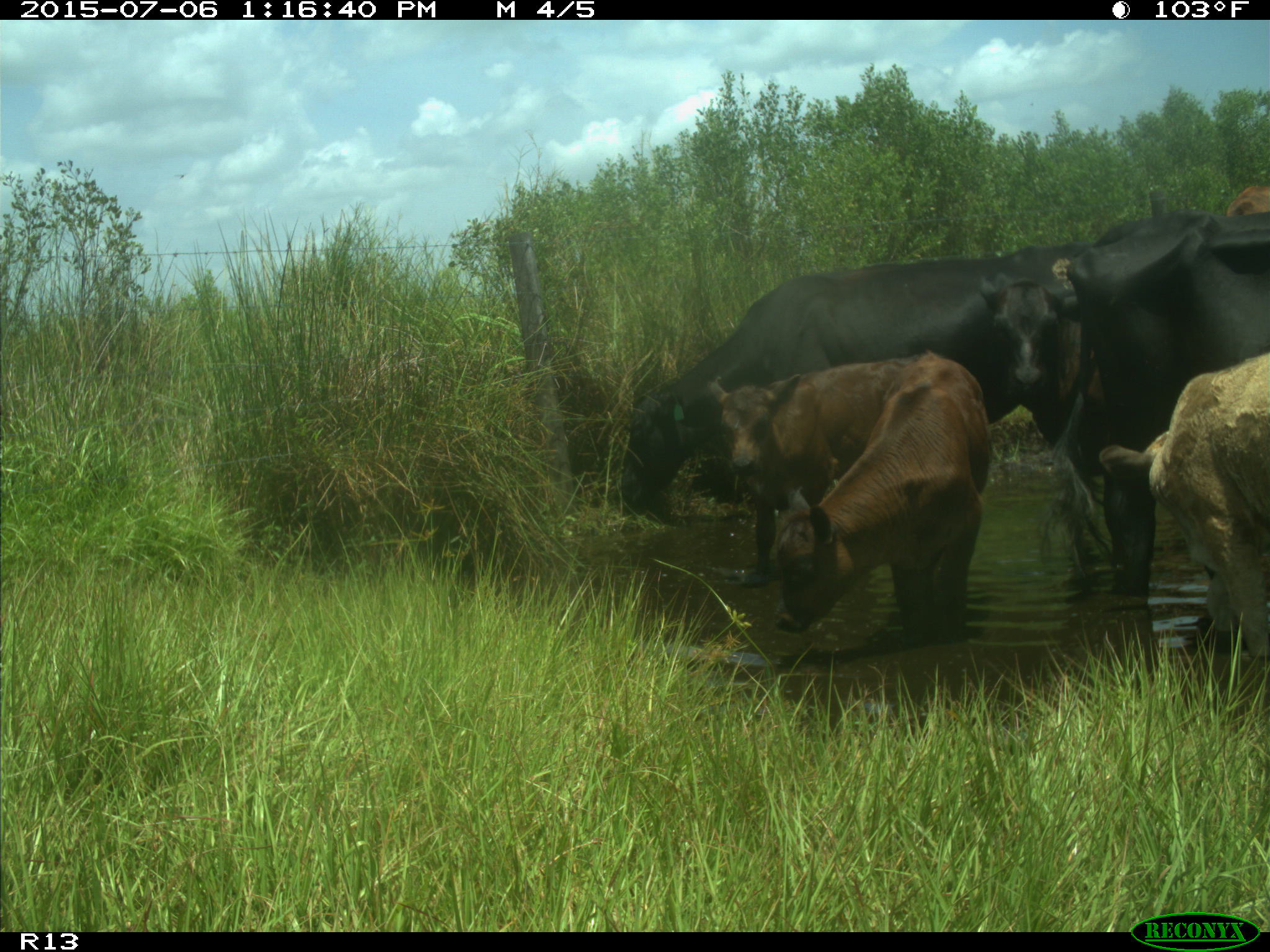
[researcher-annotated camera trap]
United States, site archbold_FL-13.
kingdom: Animalia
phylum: Chordata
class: Mammalia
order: Artiodactyla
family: Bovidae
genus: Bos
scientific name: Bos taurus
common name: domestic cow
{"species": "Bos taurus (domestic cow)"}